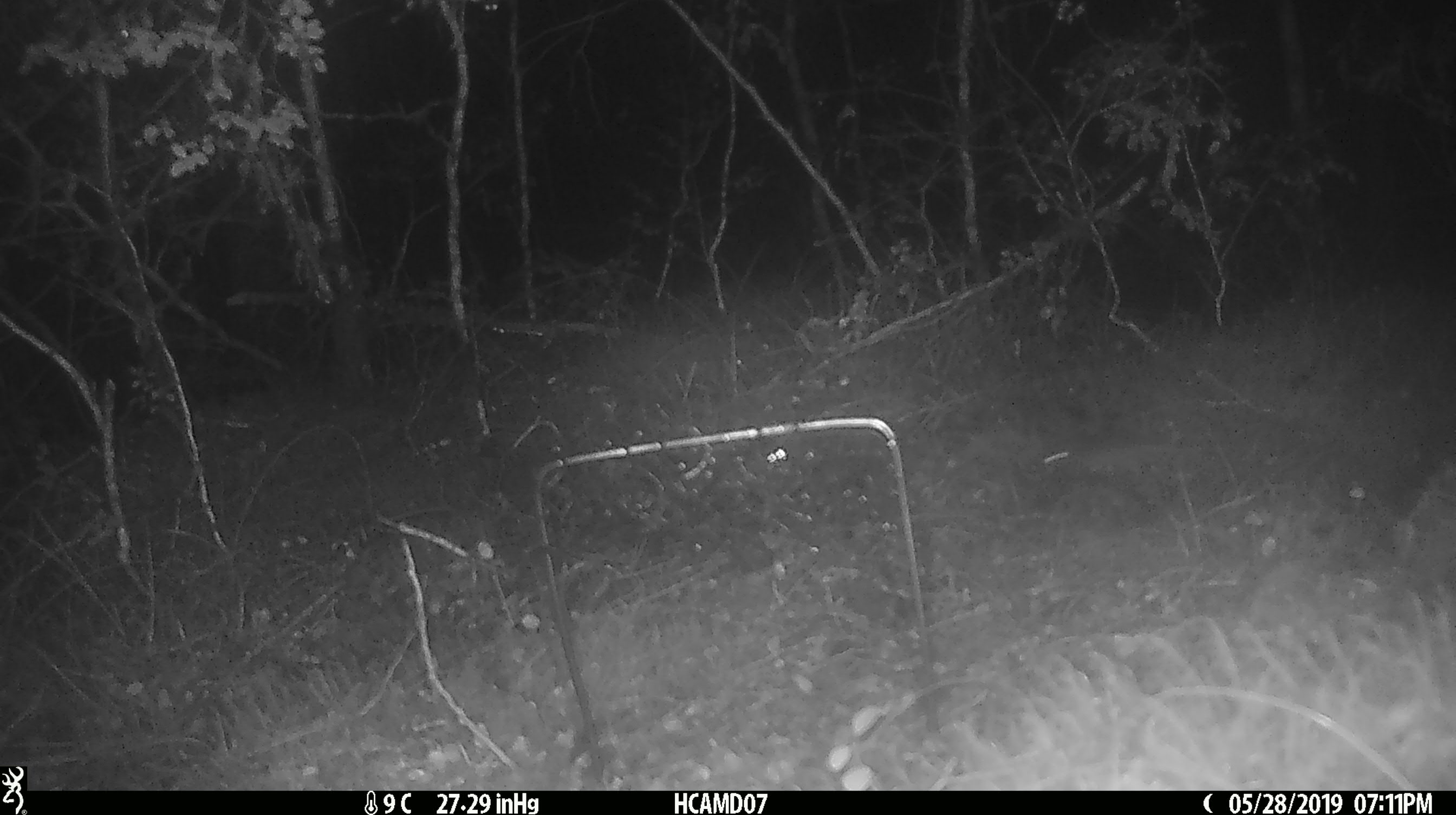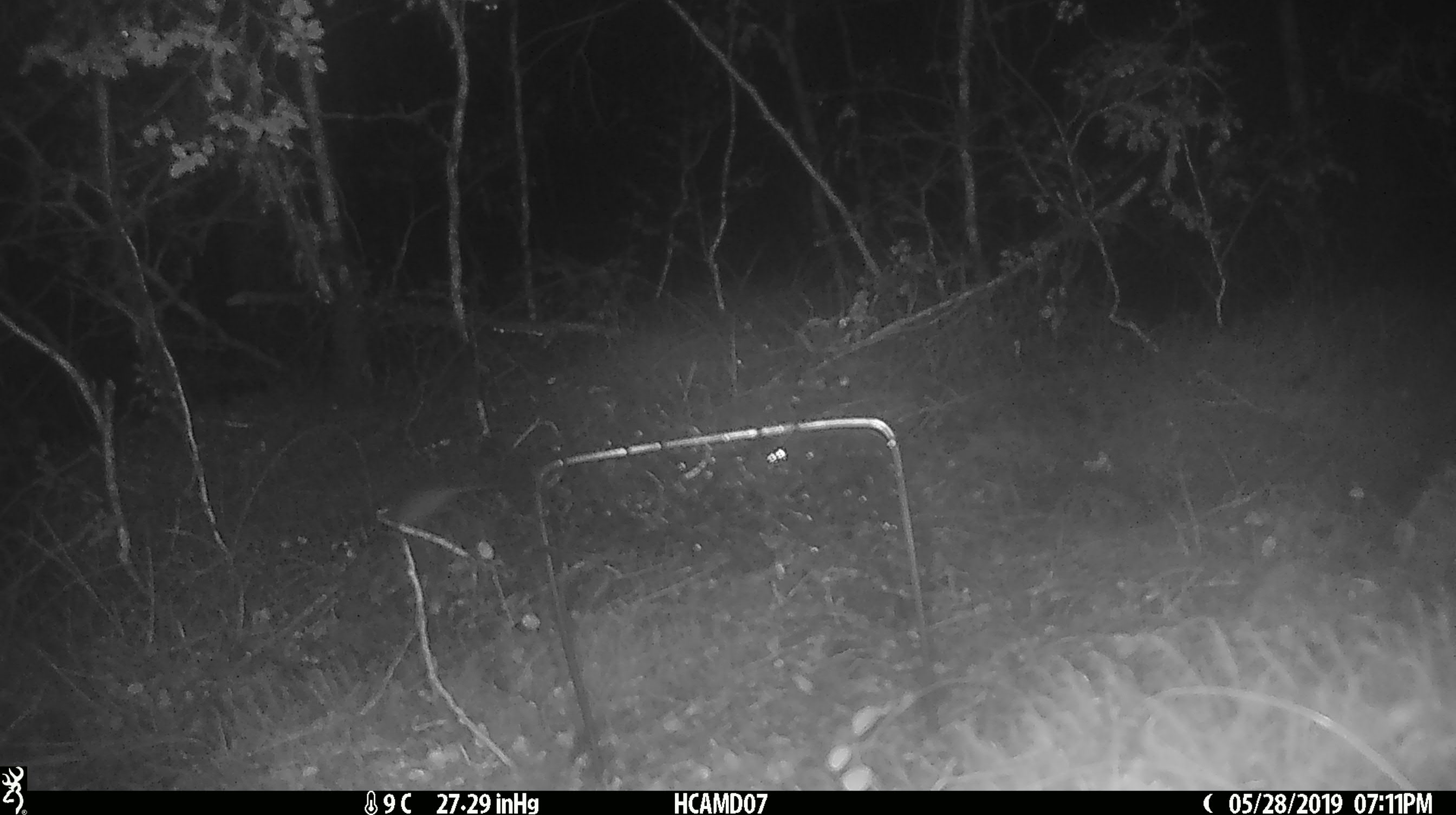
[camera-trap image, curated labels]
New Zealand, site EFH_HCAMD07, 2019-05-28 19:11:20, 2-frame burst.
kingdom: Animalia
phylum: Chordata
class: Mammalia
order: Rodentia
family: Muridae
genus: Mus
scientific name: Mus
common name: mouse